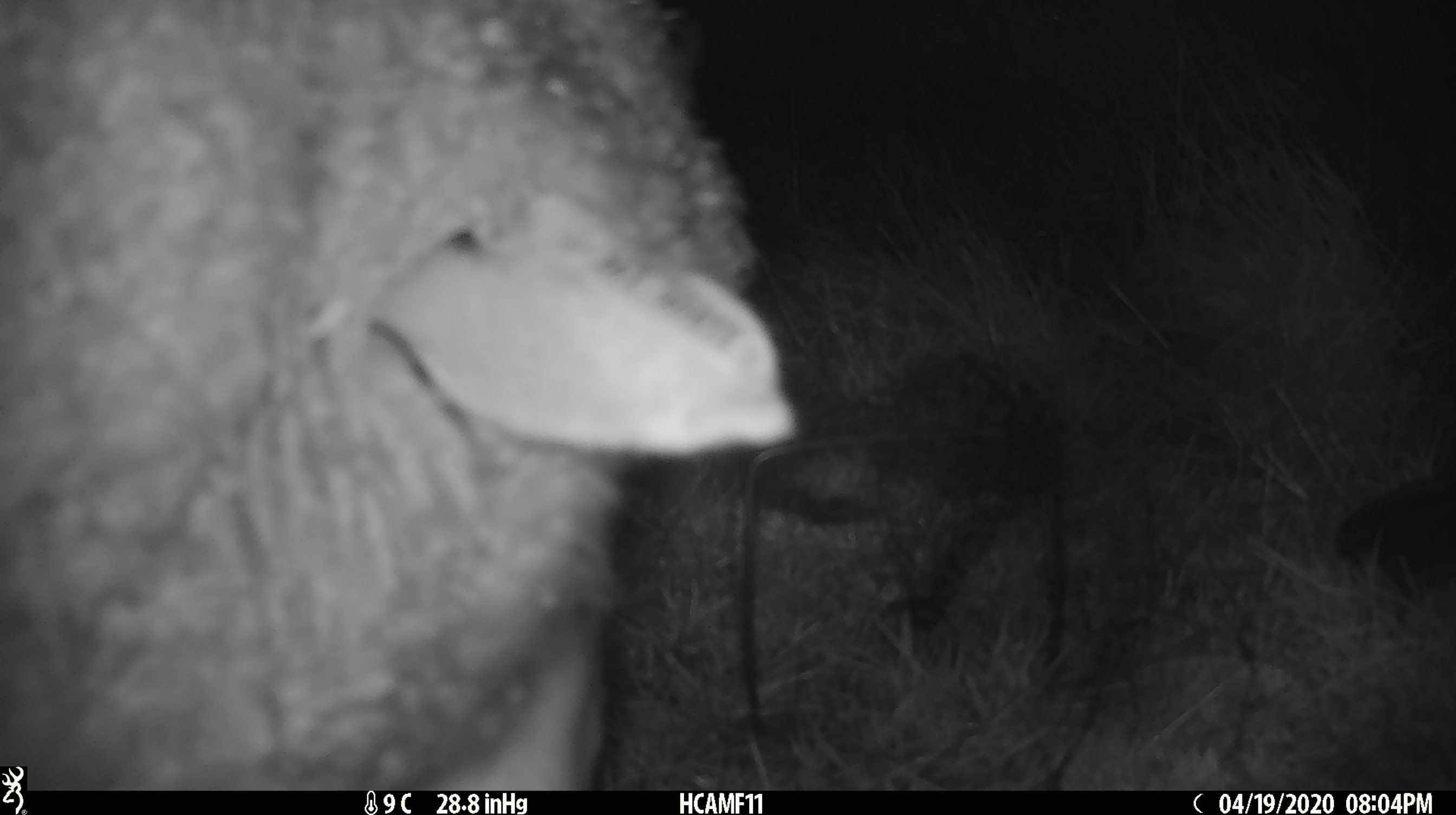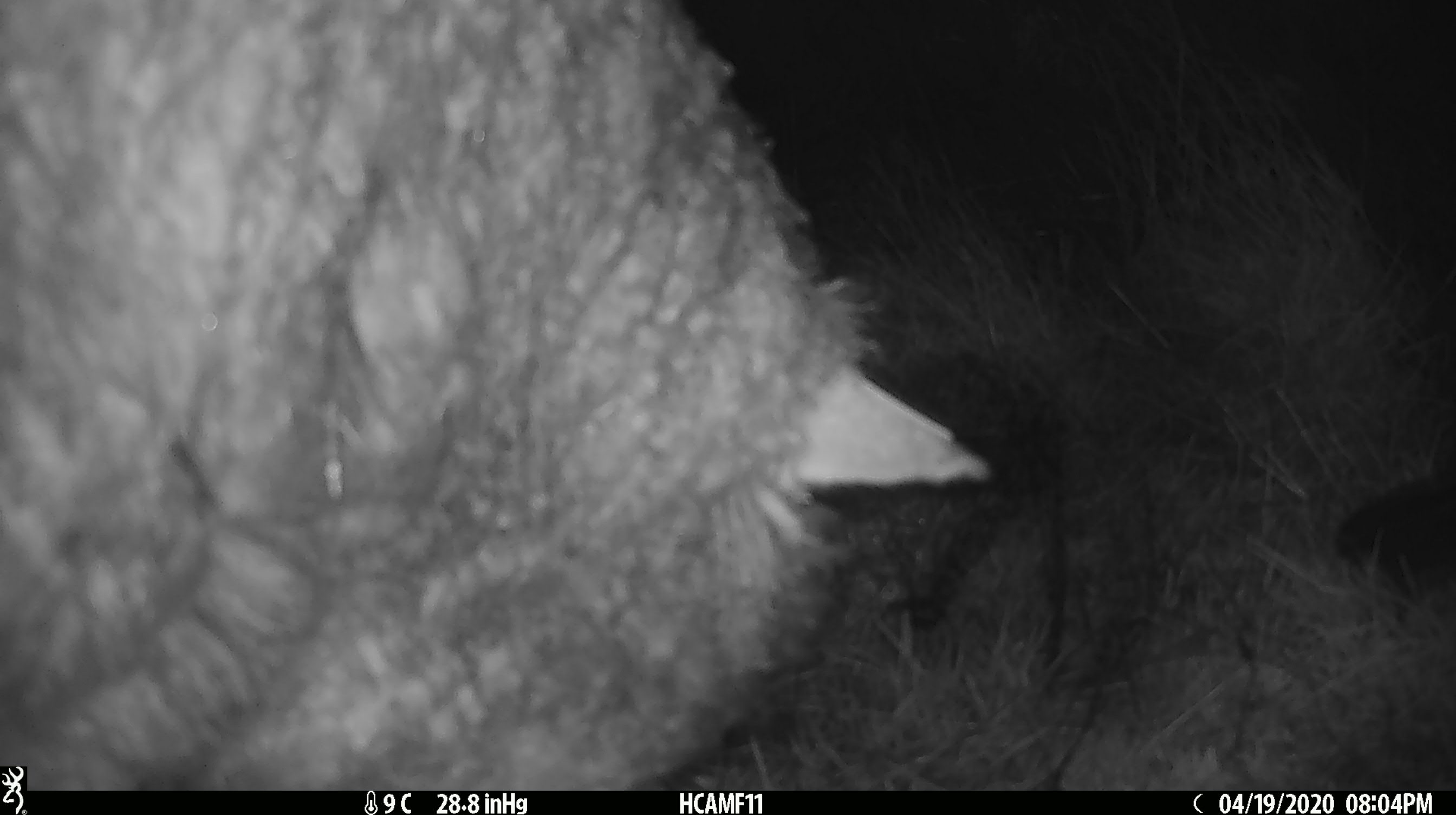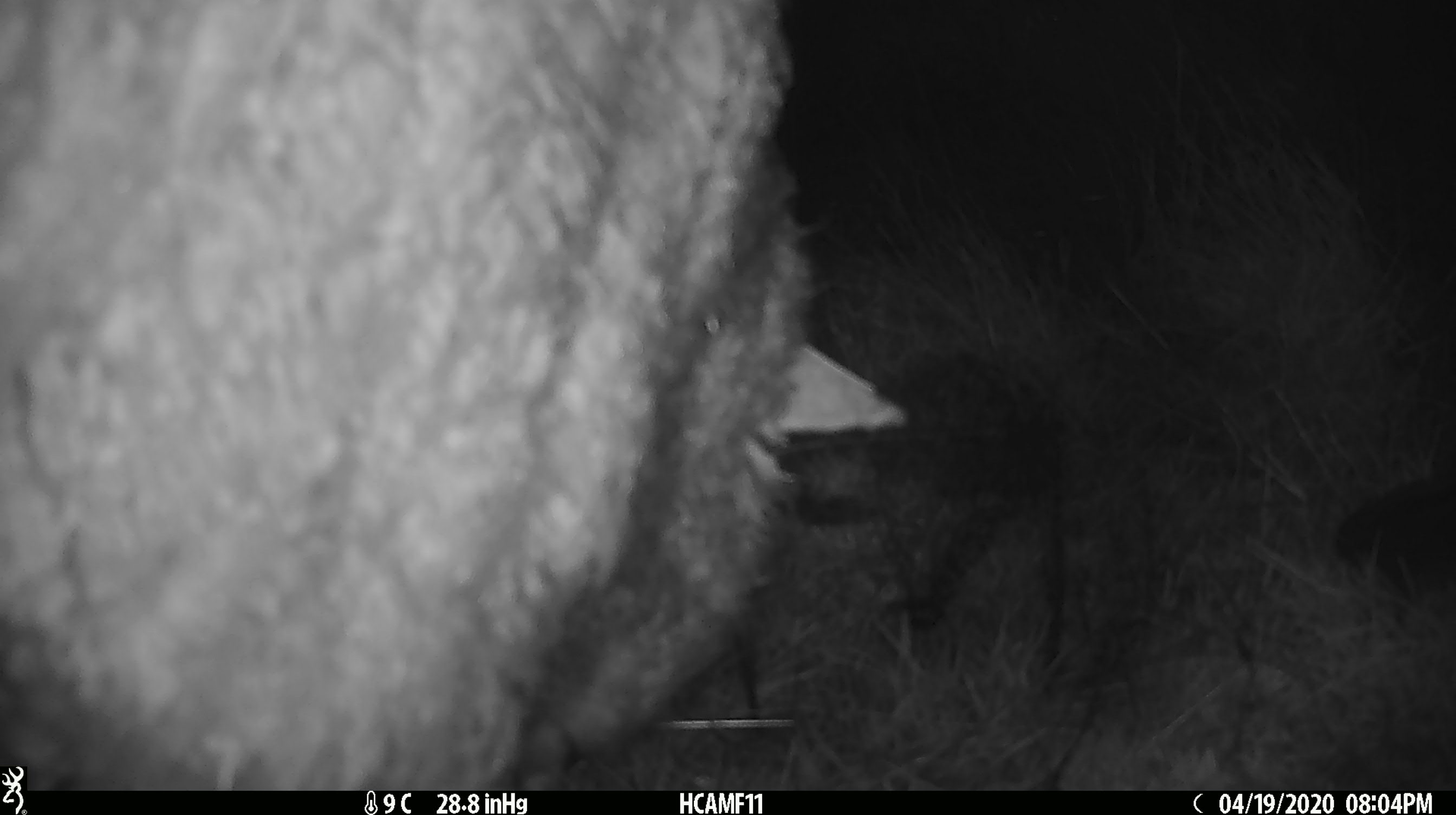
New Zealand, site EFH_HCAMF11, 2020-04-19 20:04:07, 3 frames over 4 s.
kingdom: Animalia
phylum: Chordata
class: Mammalia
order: Artiodactyla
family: Bovidae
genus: Ovis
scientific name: Ovis aries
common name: domestic sheep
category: sheep